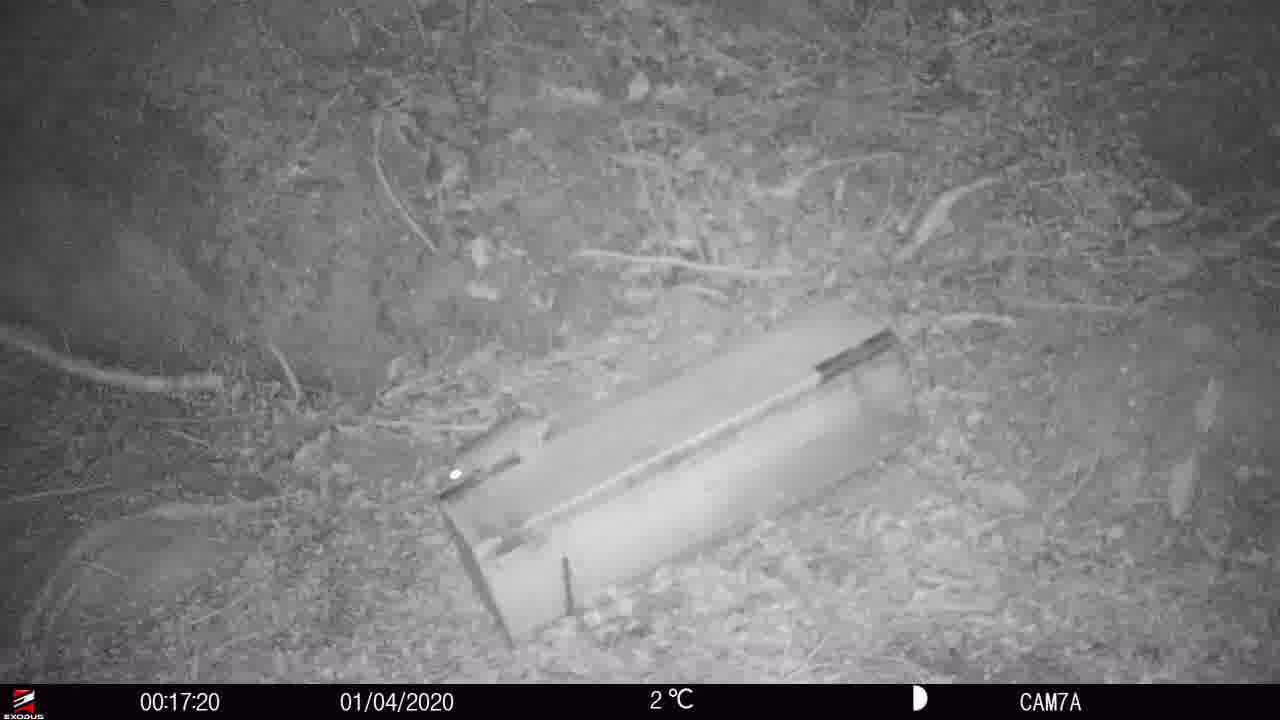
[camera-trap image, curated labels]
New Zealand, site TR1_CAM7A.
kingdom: Animalia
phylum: Chordata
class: Mammalia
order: Rodentia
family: Muridae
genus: Rattus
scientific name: Rattus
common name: rat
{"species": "rat (Rattus)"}